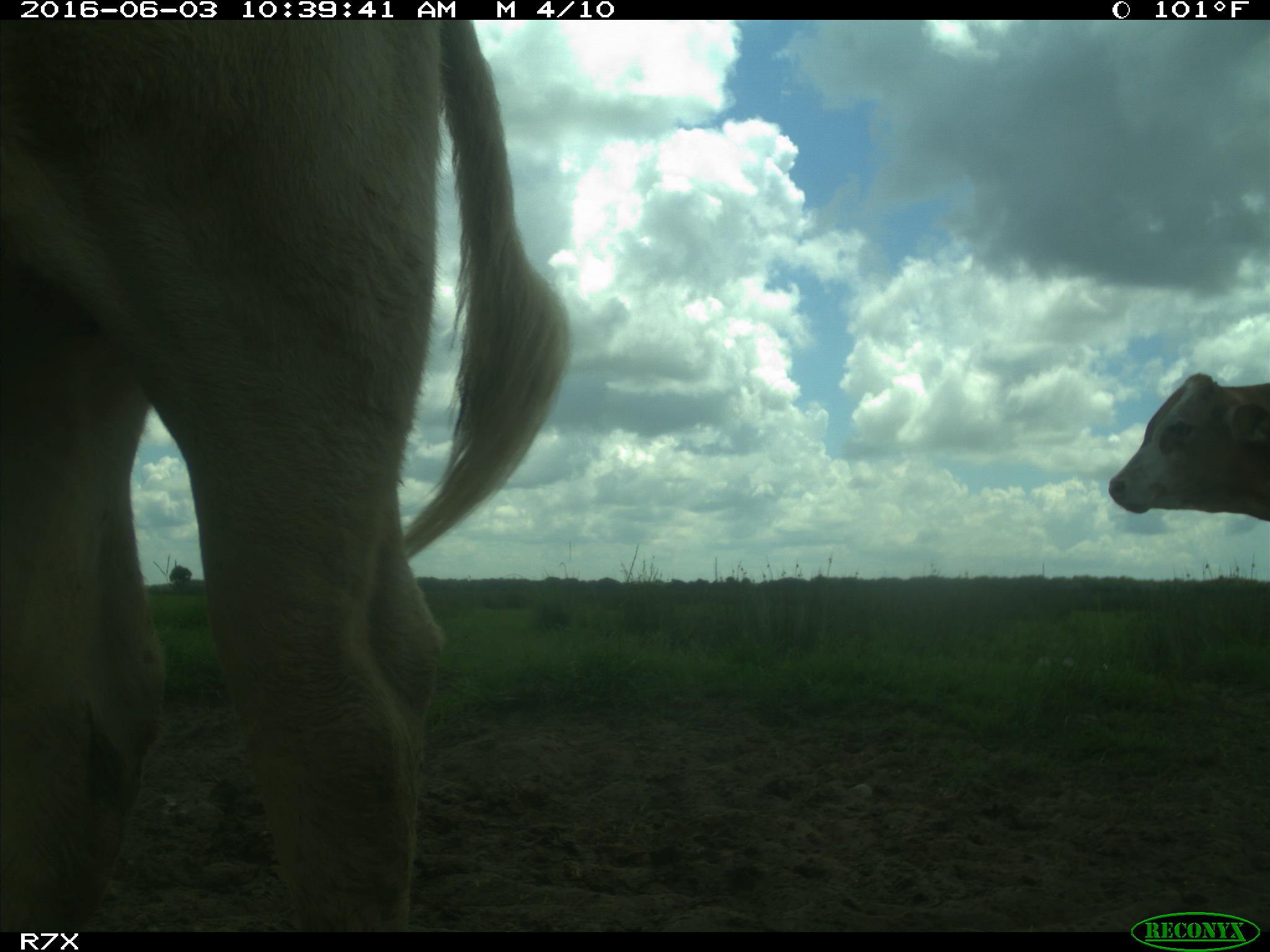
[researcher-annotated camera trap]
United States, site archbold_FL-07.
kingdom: Animalia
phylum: Chordata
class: Mammalia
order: Artiodactyla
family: Bovidae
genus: Bos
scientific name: Bos taurus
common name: domestic cow